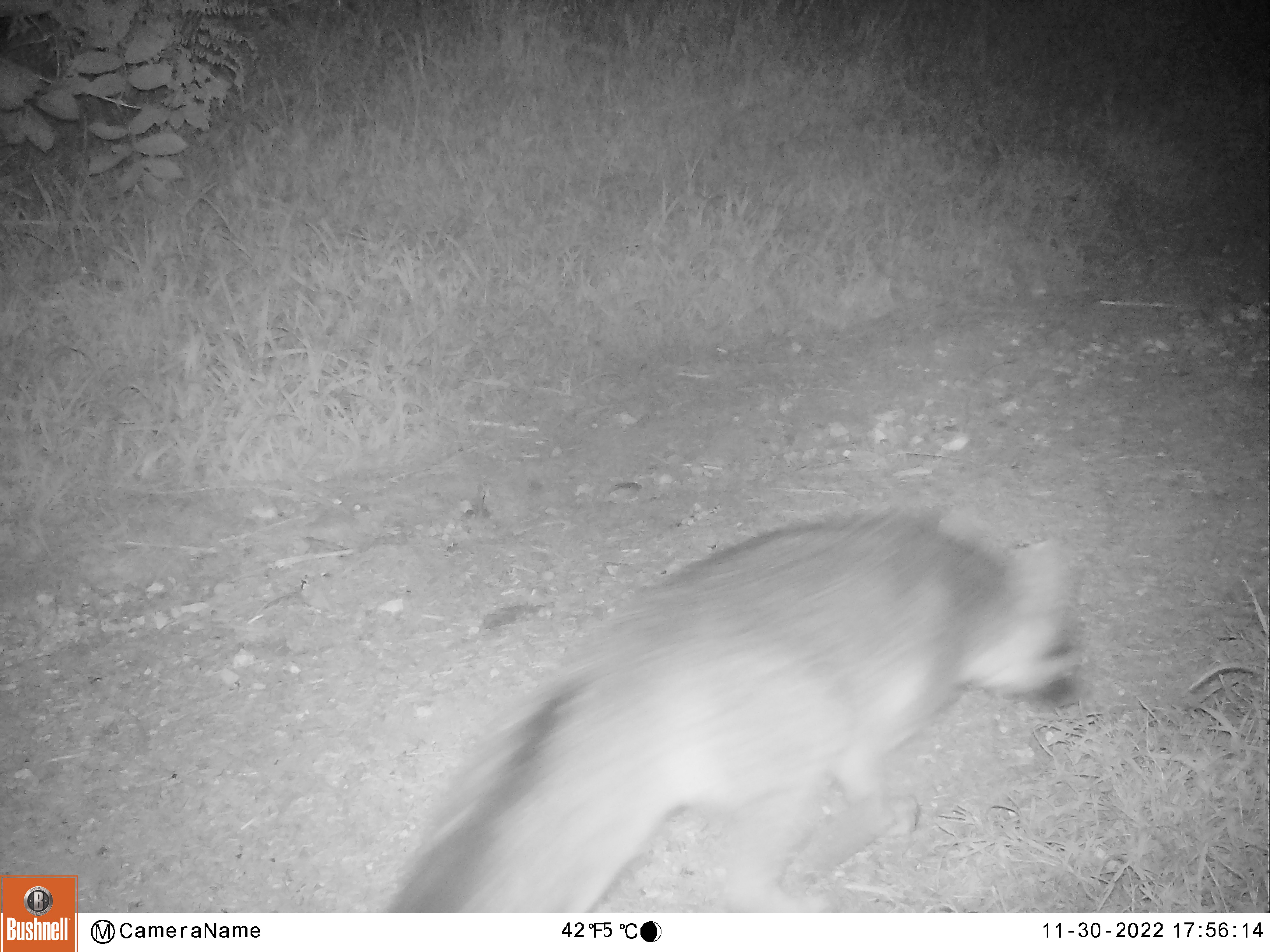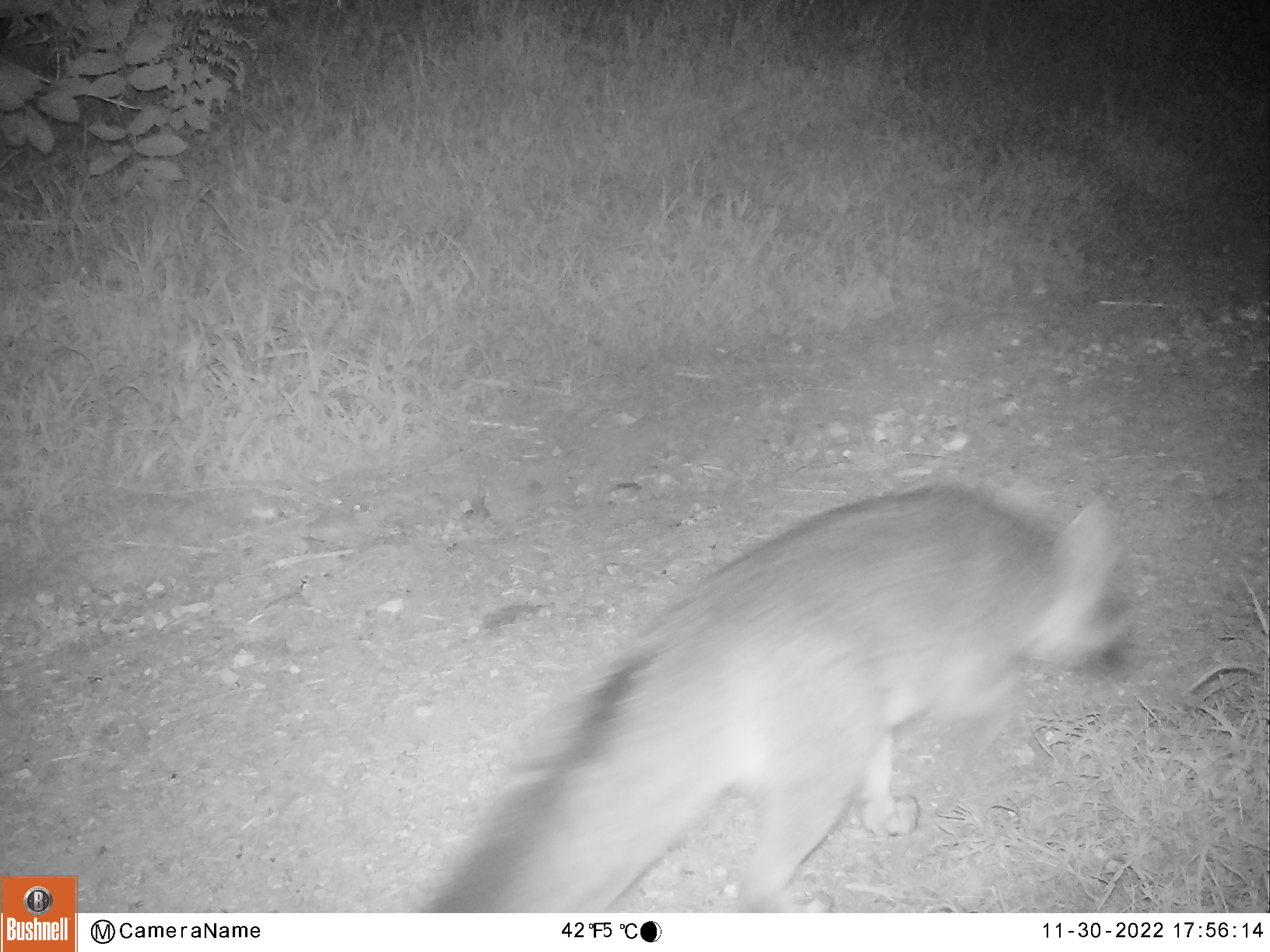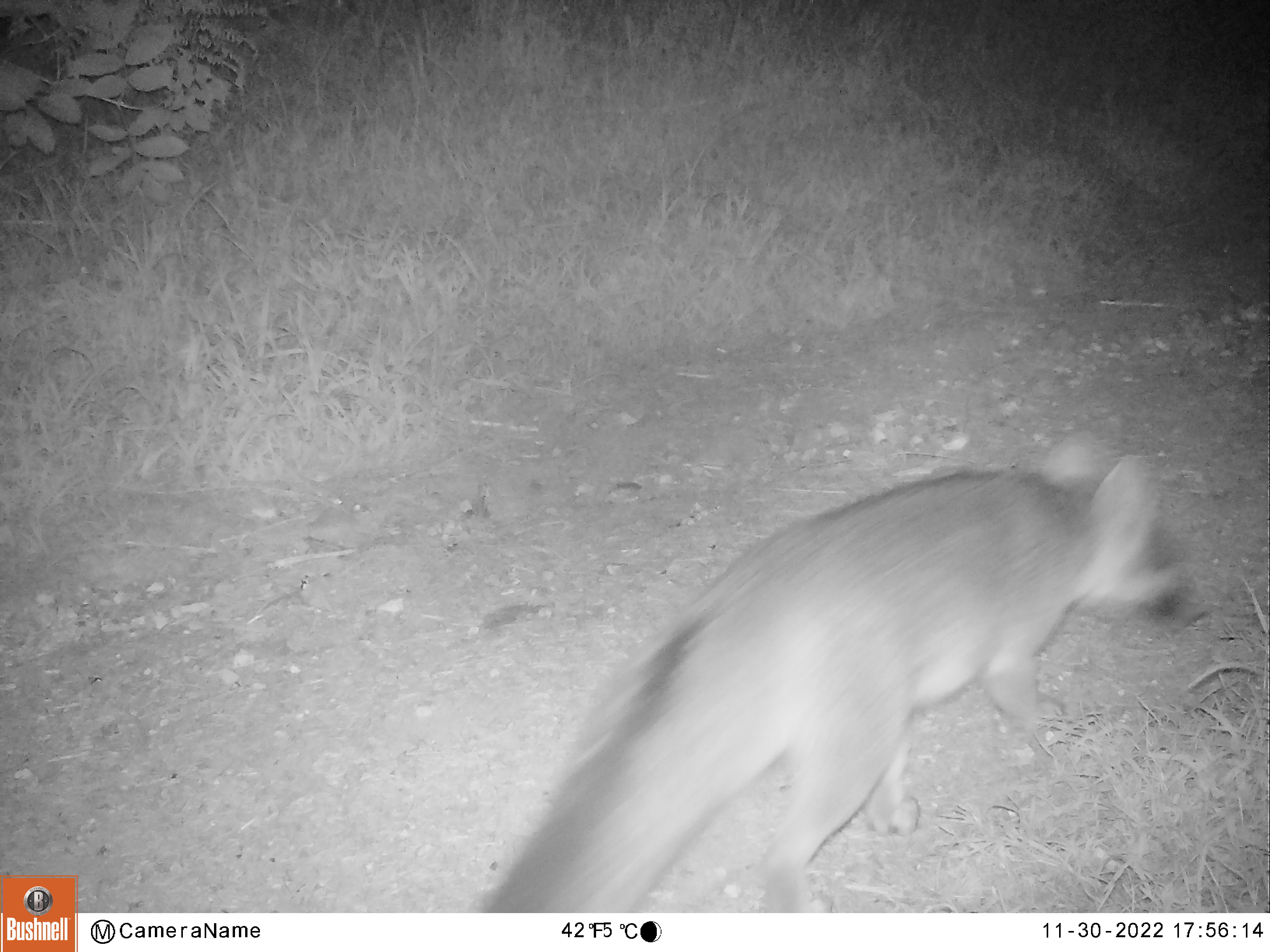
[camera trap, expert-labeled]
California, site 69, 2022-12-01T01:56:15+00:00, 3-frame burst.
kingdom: Animalia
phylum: Chordata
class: Mammalia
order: Carnivora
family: Canidae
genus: Urocyon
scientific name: Urocyon cinereoargenteus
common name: gray fox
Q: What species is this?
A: Gray fox (Urocyon cinereoargenteus).